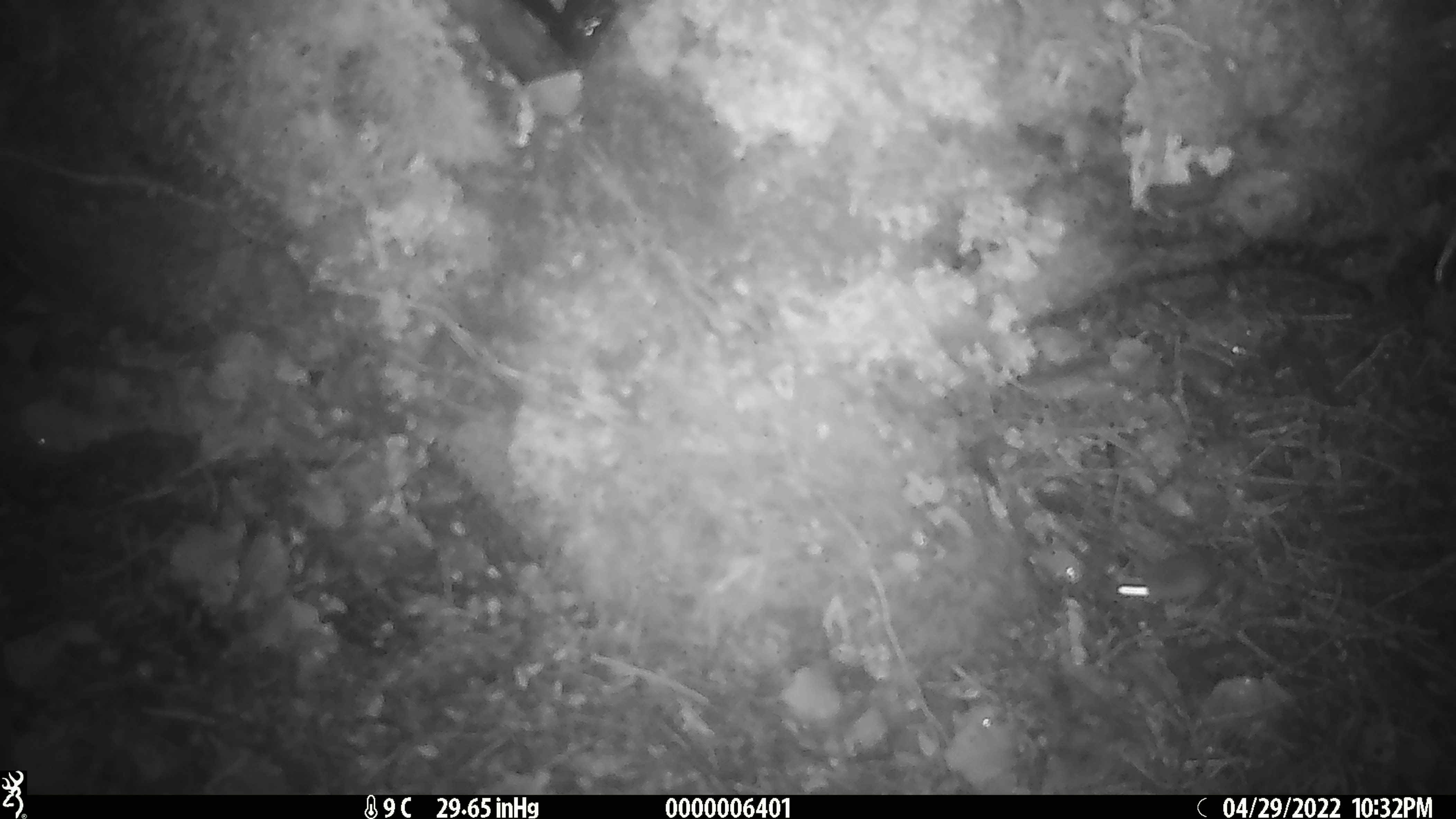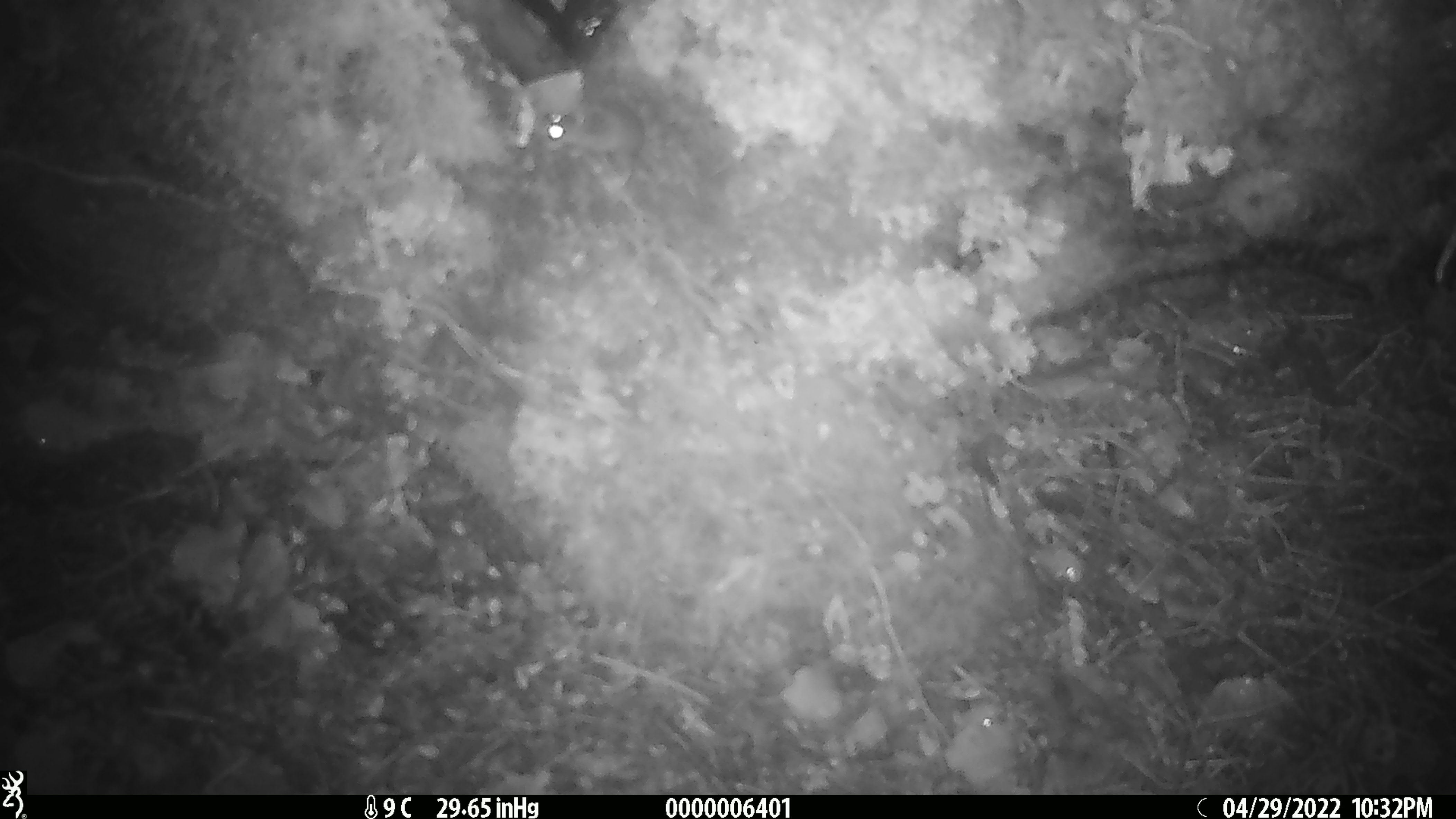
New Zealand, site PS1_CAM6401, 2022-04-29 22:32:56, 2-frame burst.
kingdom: Animalia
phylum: Chordata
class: Mammalia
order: Rodentia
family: Muridae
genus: Mus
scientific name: Mus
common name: mouse